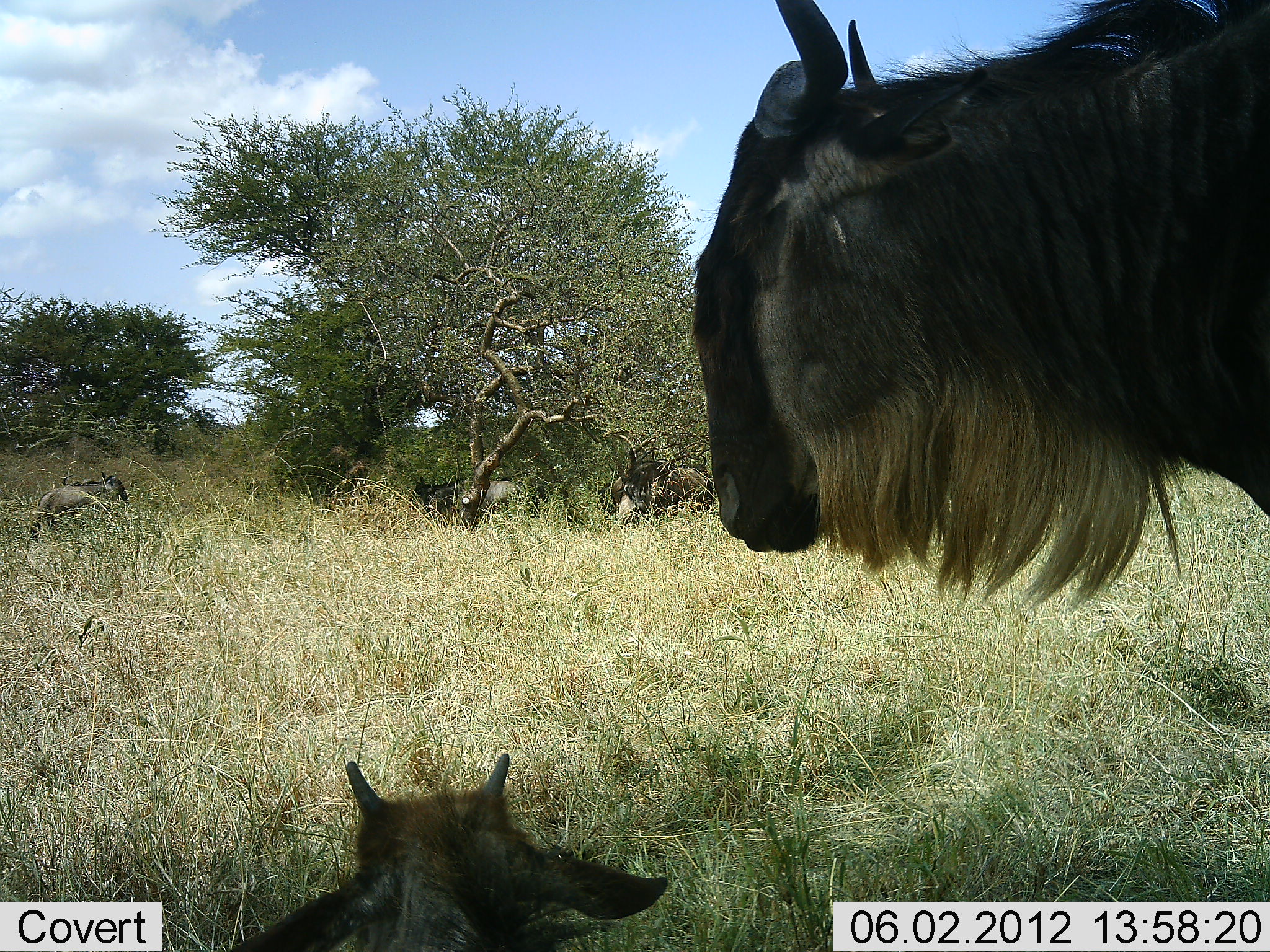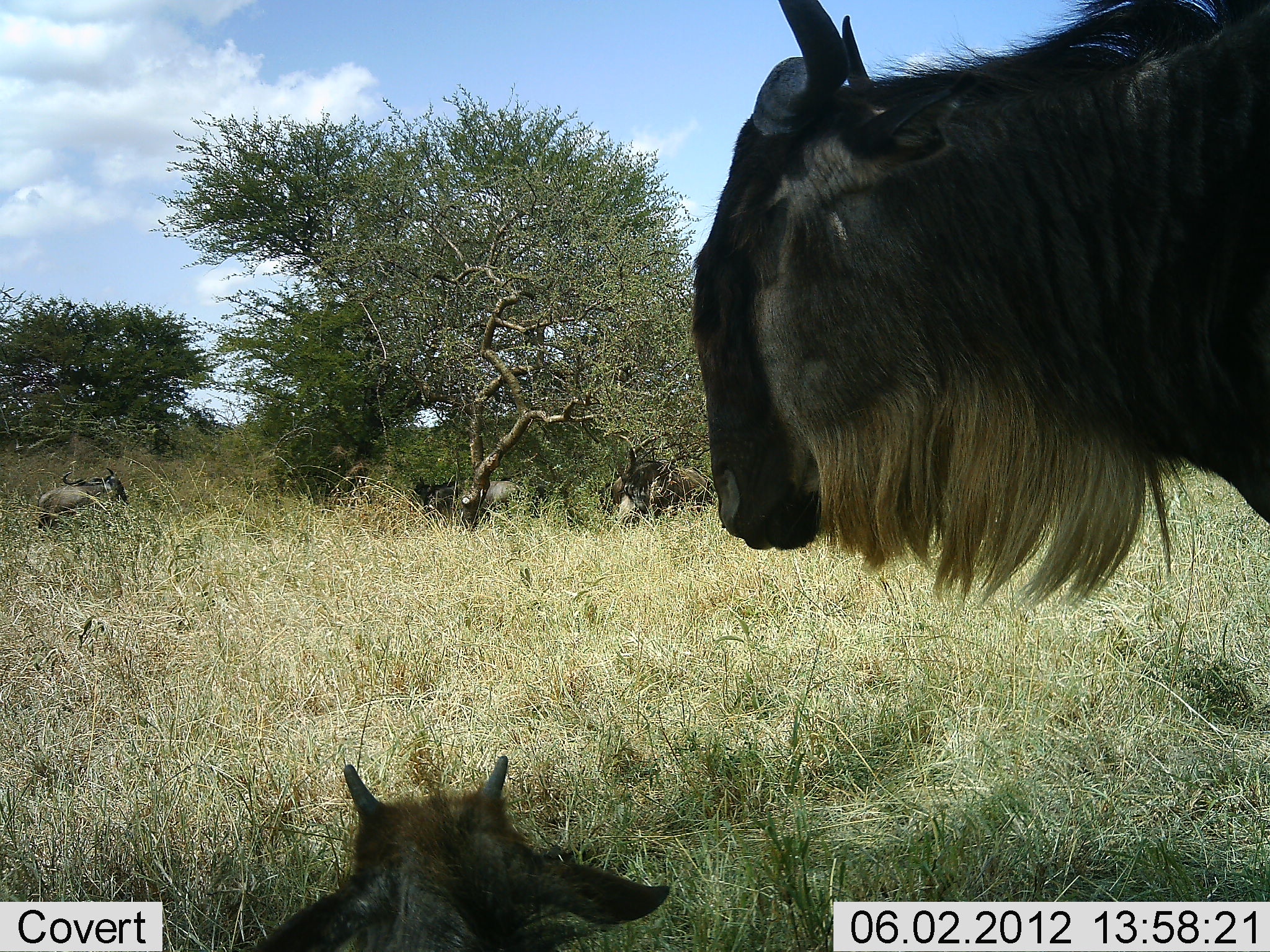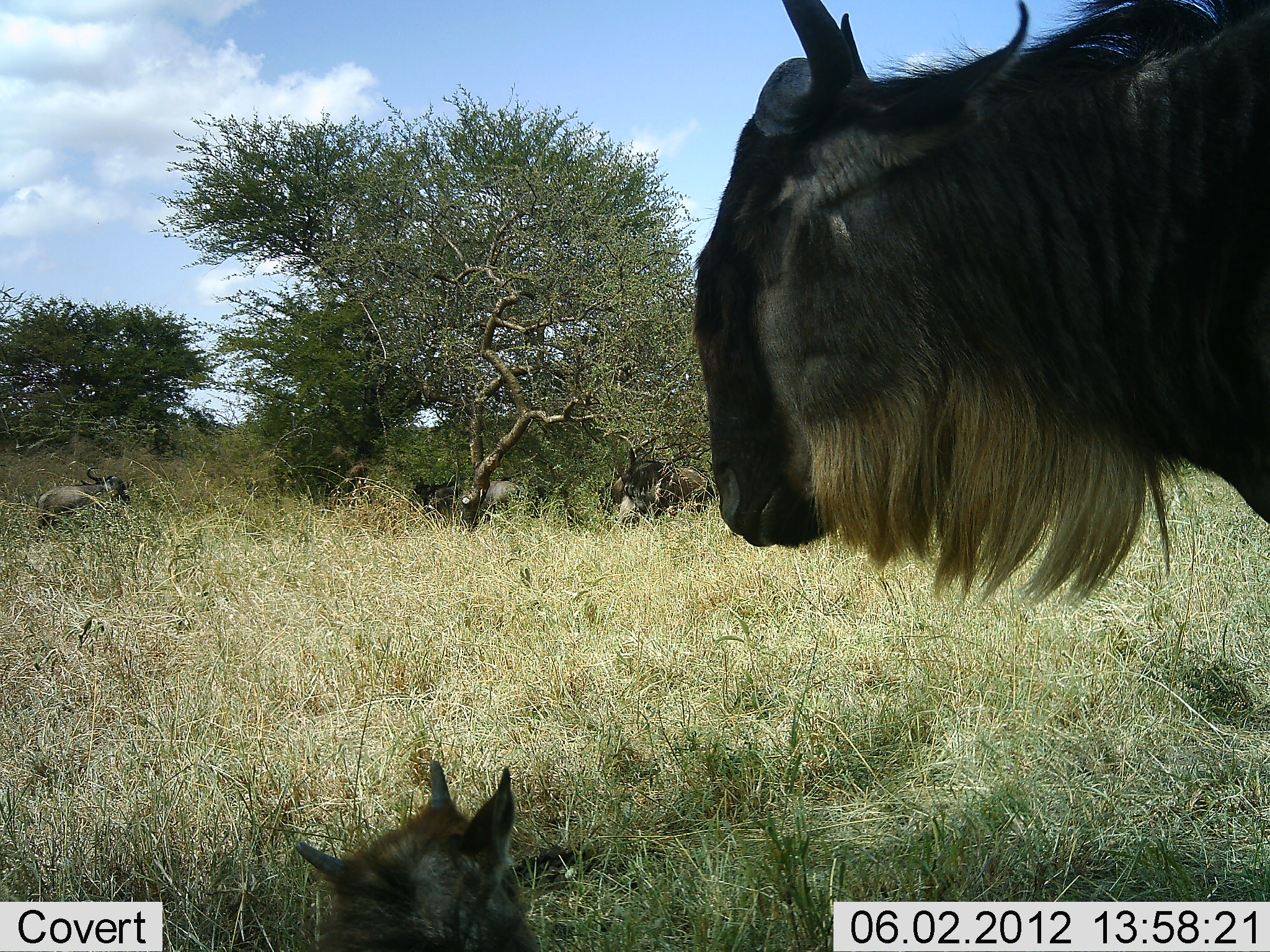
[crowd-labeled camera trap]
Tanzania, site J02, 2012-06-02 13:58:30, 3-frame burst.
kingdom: Animalia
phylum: Chordata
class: Mammalia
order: Artiodactyla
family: Bovidae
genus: Connochaetes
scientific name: Connochaetes taurinus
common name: blue wildebeest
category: wildebeest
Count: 5.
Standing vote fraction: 82%.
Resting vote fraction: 73%.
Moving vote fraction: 9%.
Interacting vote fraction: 0%.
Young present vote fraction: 82%.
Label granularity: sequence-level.